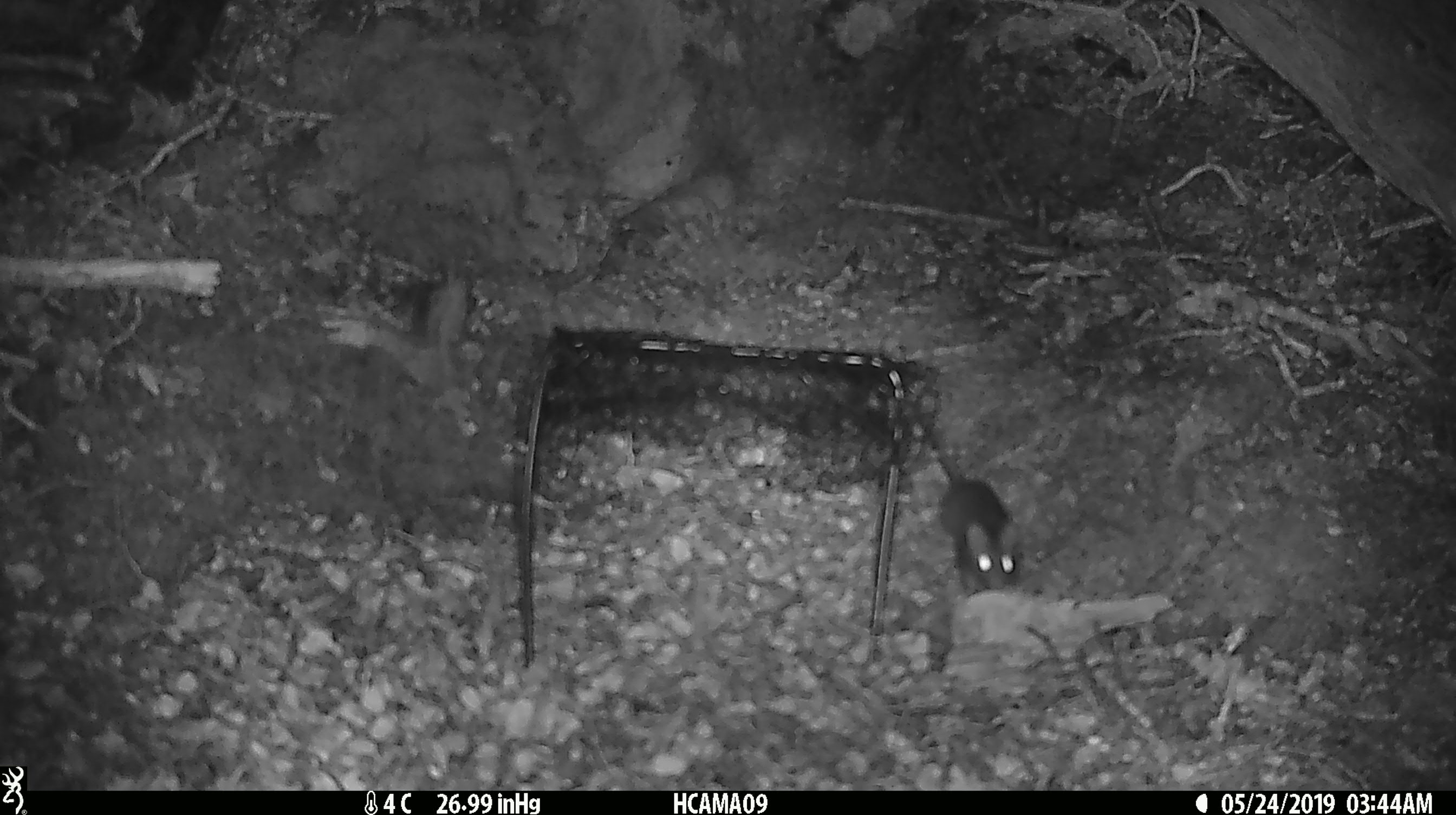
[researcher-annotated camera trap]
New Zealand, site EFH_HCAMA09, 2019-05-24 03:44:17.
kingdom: Animalia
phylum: Chordata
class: Mammalia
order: Rodentia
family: Muridae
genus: Rattus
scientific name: Rattus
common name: rat